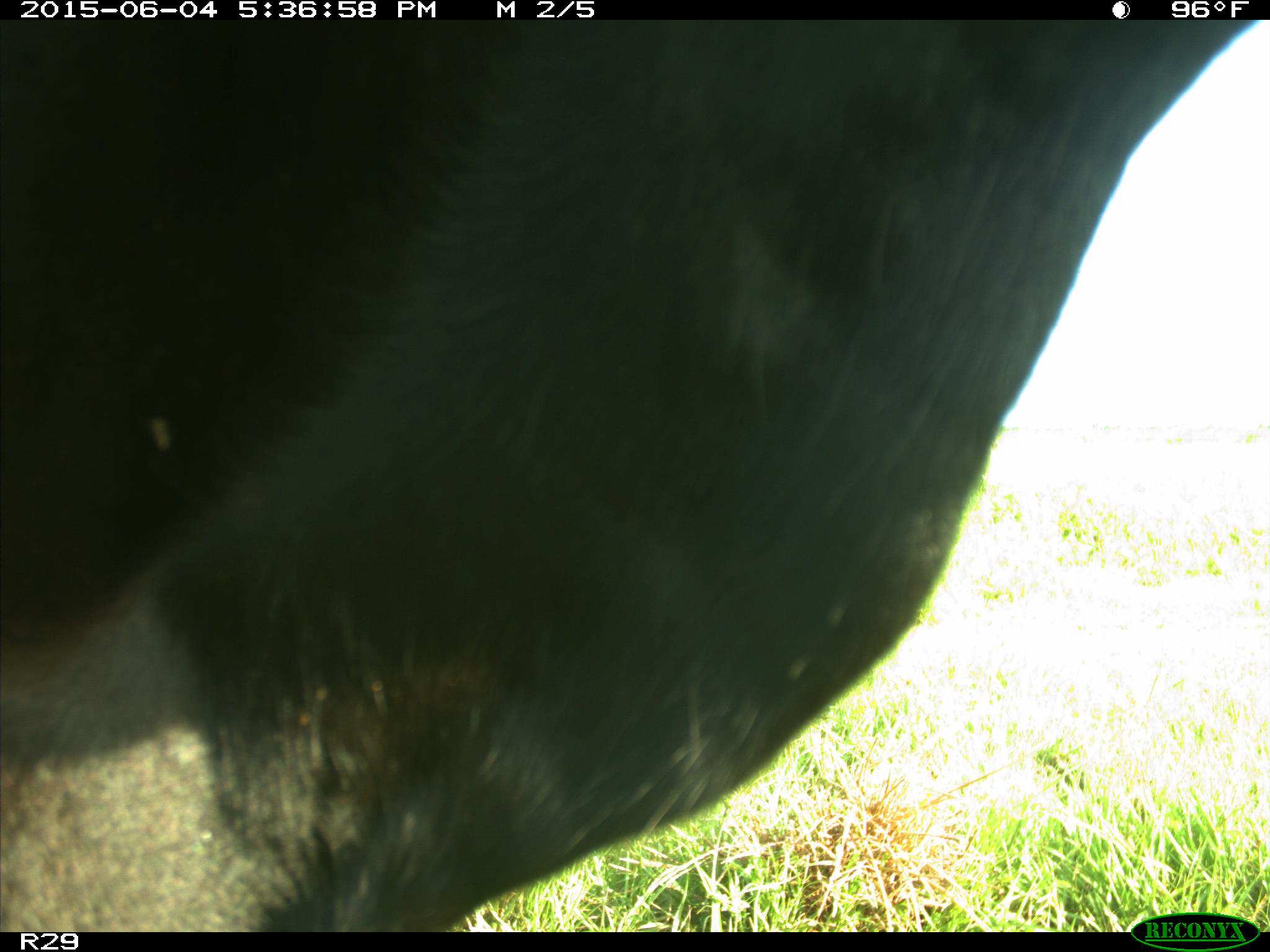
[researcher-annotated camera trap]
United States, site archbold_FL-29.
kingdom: Animalia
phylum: Chordata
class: Mammalia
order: Artiodactyla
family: Bovidae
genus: Bos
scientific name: Bos taurus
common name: domestic cow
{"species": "Bos taurus (domestic cow)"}